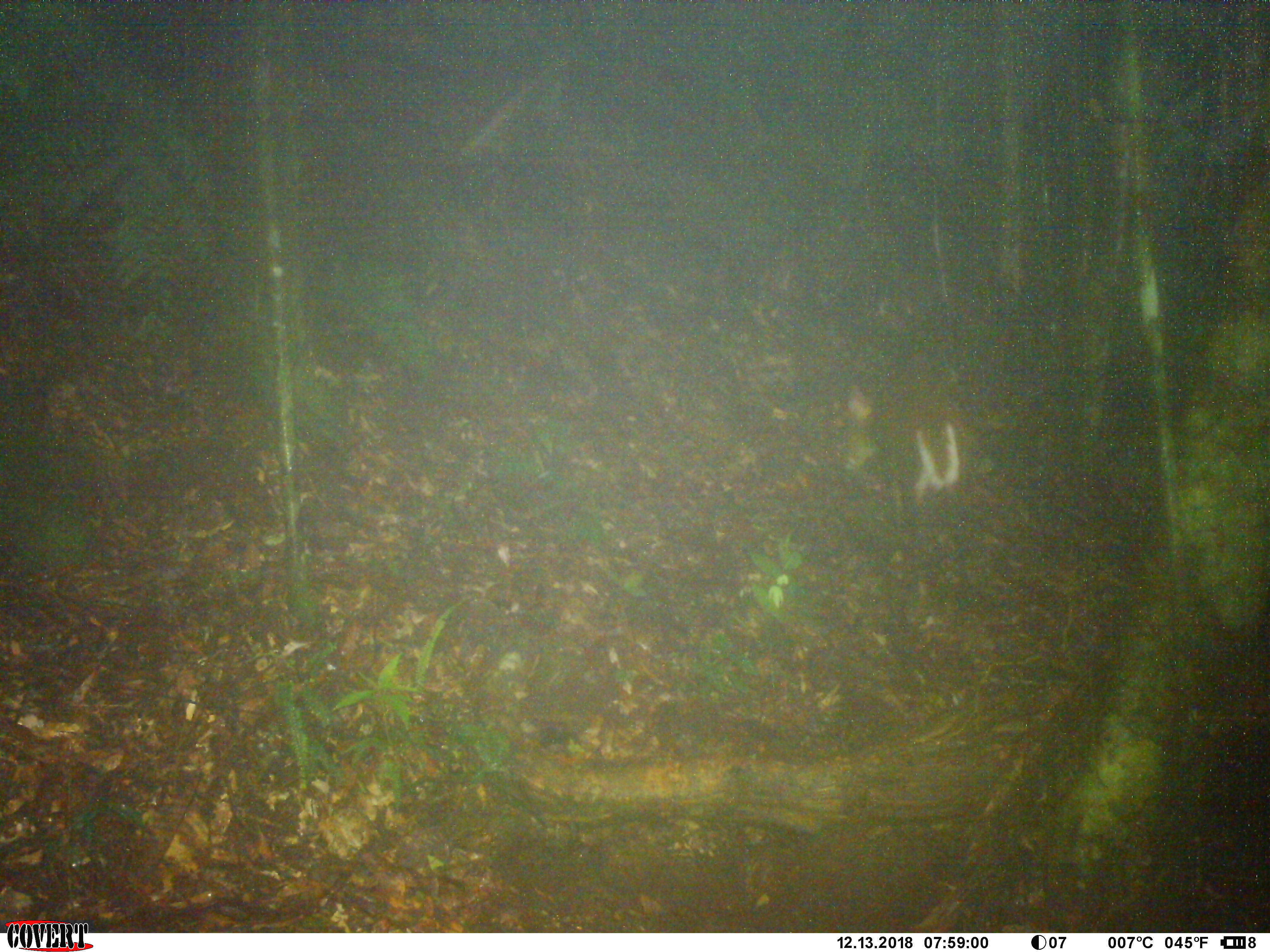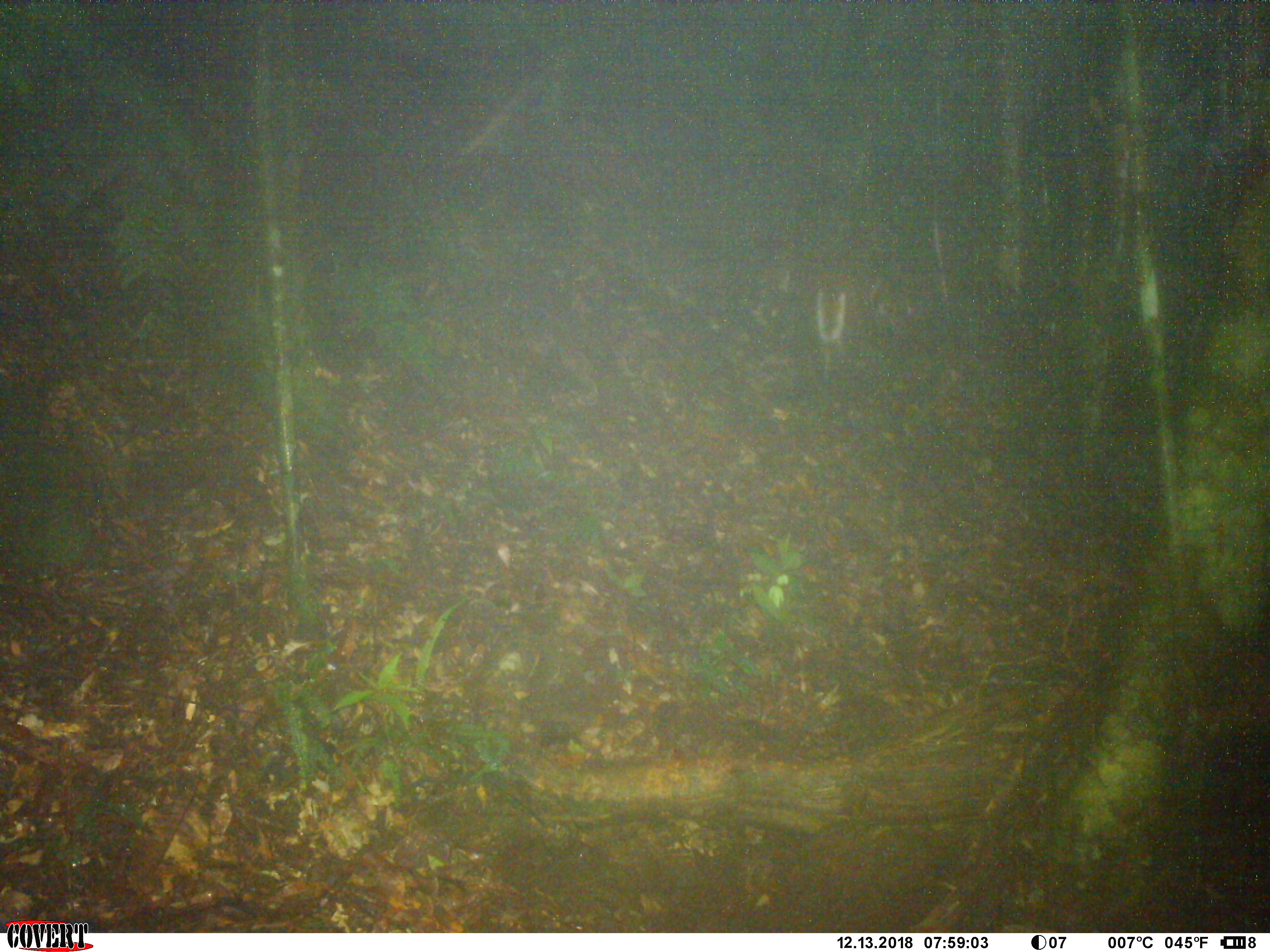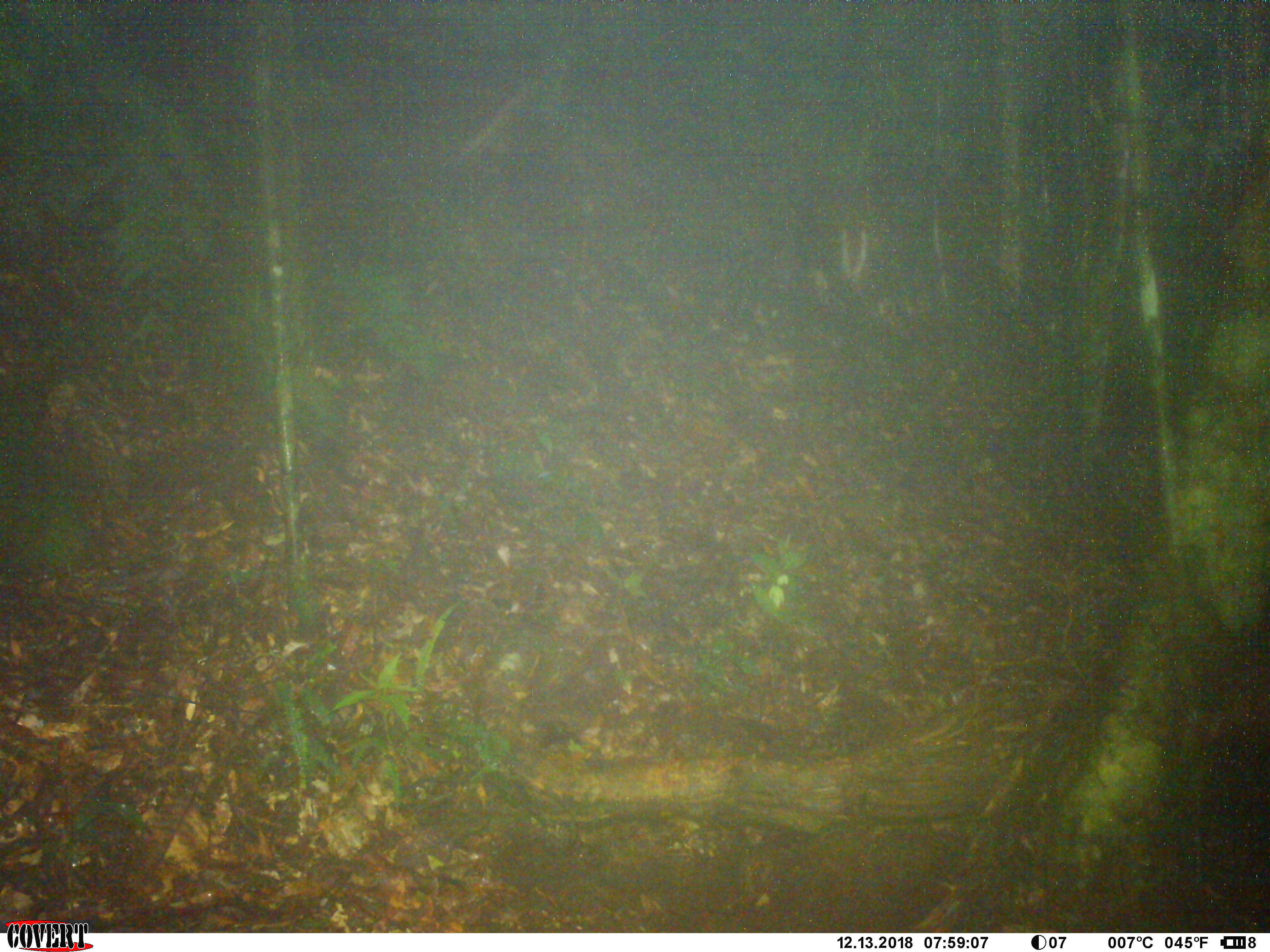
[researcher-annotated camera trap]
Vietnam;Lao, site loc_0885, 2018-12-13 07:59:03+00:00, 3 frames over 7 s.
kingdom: Animalia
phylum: Chordata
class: Mammalia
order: Artiodactyla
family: Cervidae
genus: Muntiacus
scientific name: Muntiacus rooseveltorum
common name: roosevelt's muntjac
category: roosevelts muntjac group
Roosevelts muntjac group (roosevelt's muntjac) (Muntiacus rooseveltorum). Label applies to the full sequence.